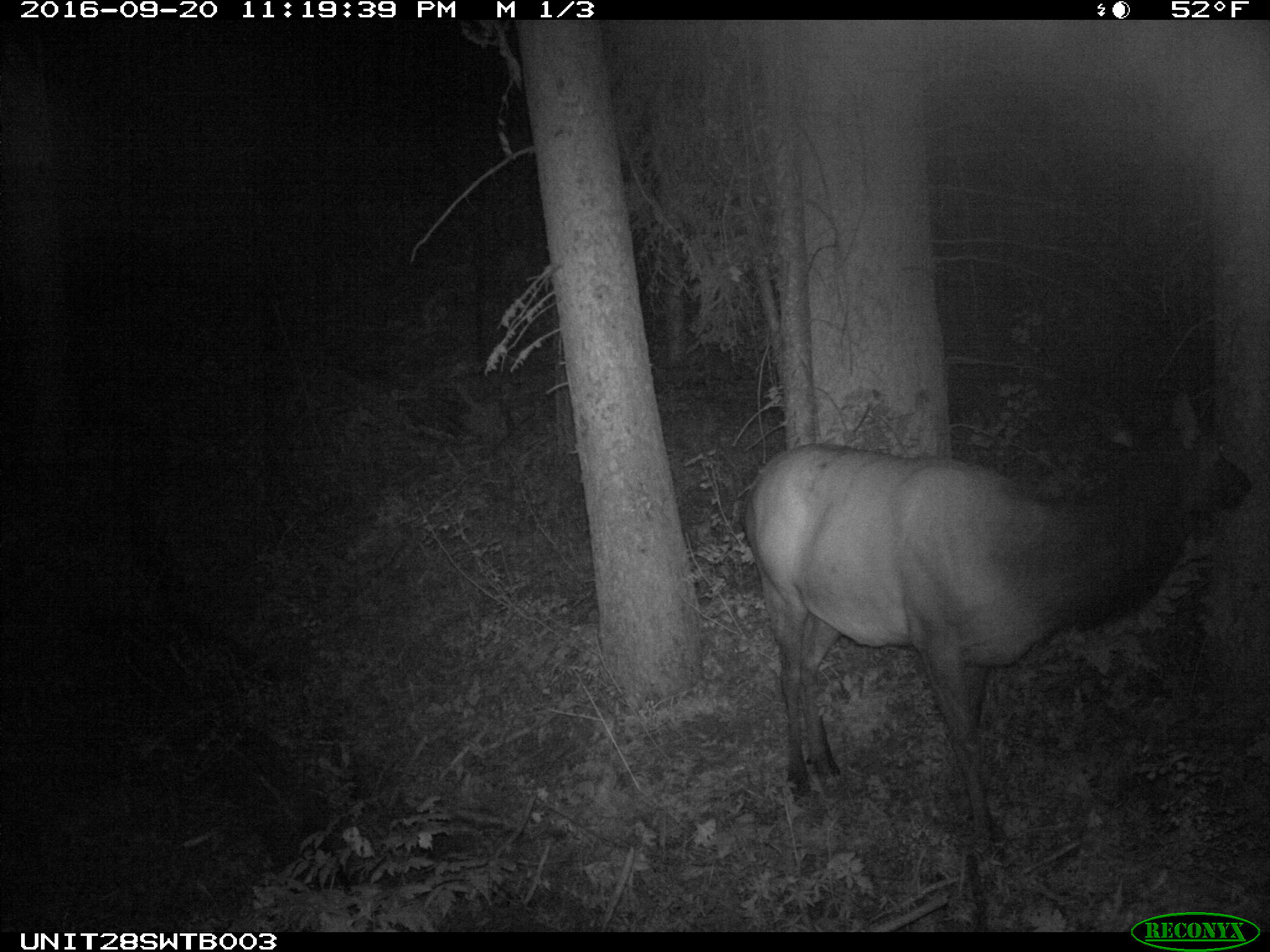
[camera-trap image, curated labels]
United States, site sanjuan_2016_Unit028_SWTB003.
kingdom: Animalia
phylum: Chordata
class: Mammalia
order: Artiodactyla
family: Cervidae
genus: Cervus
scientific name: Cervus elaphus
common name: red deer